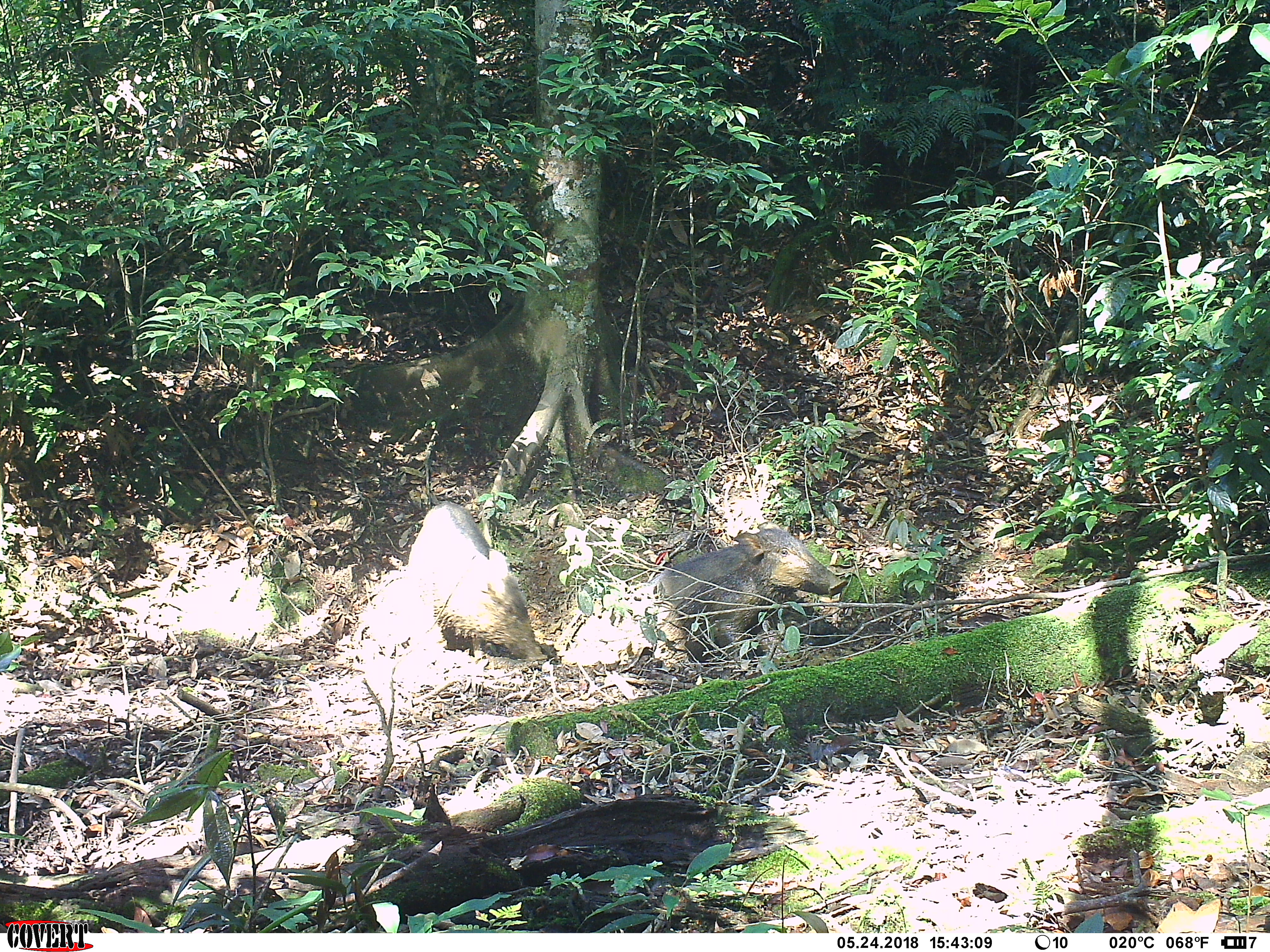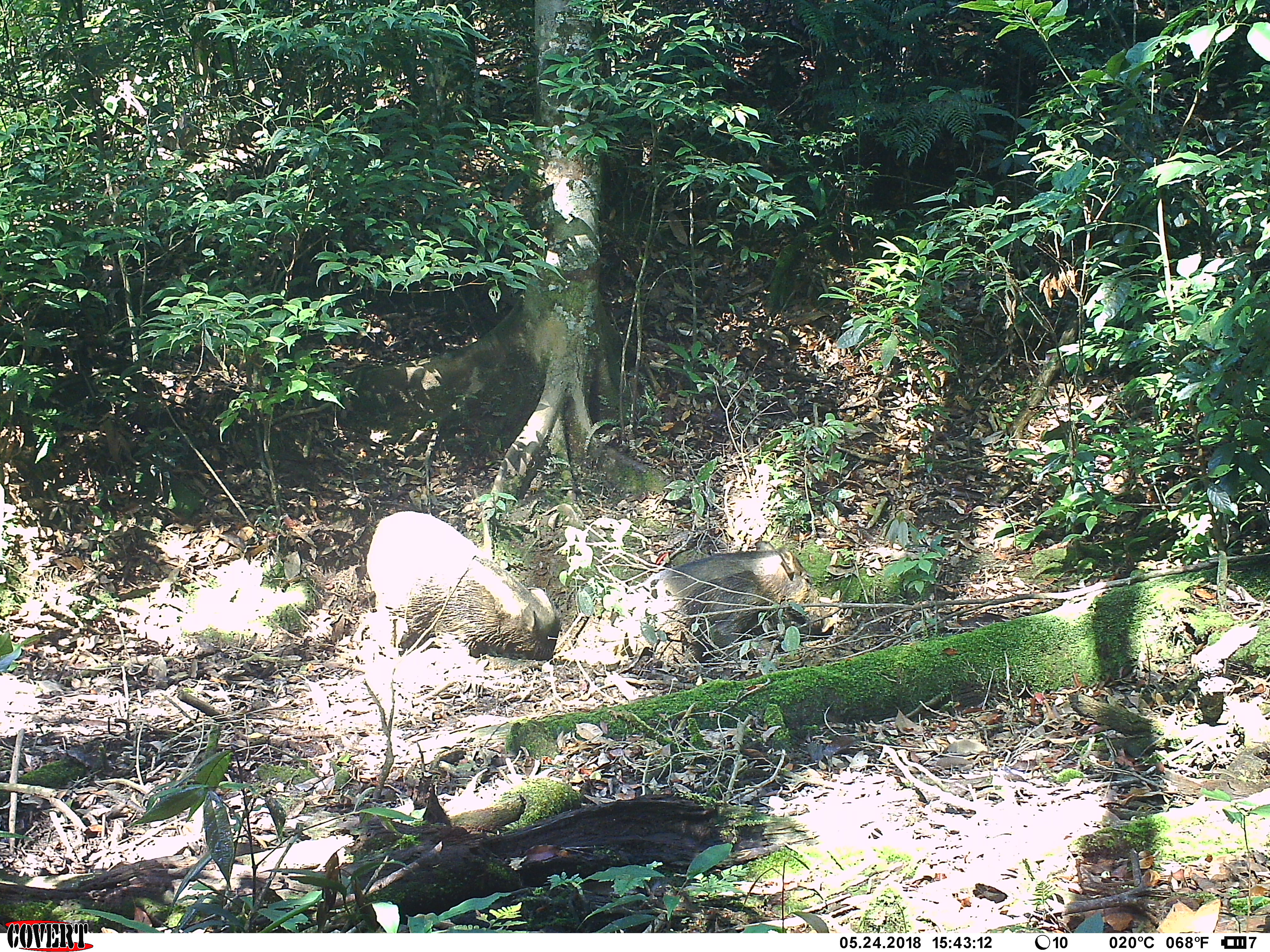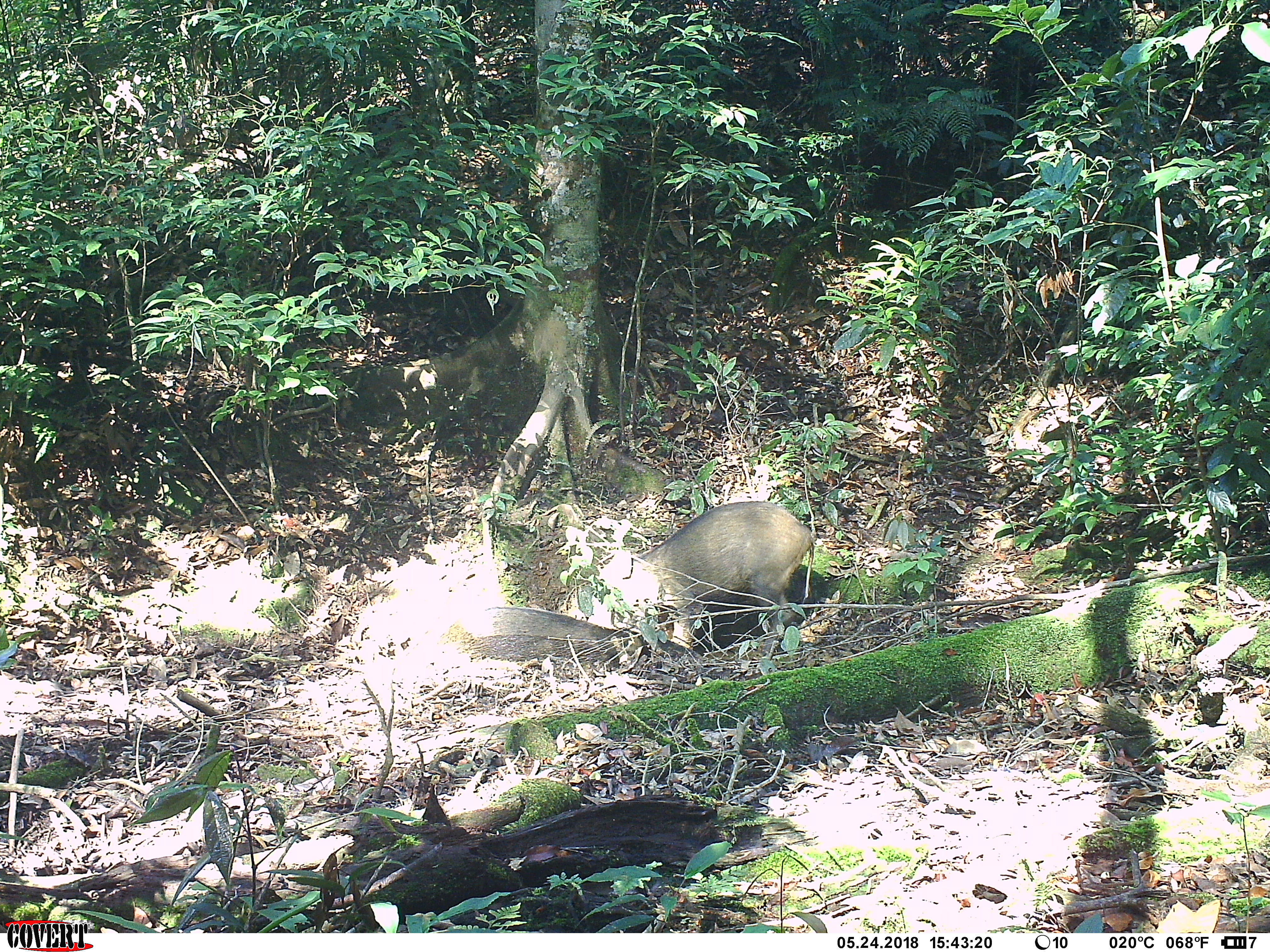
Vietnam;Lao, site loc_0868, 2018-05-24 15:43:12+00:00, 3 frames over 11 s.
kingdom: Animalia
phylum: Chordata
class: Mammalia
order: Artiodactyla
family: Suidae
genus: Sus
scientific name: Sus scrofa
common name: eurasian wild pig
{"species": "eurasian wild pig (Sus scrofa)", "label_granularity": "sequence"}